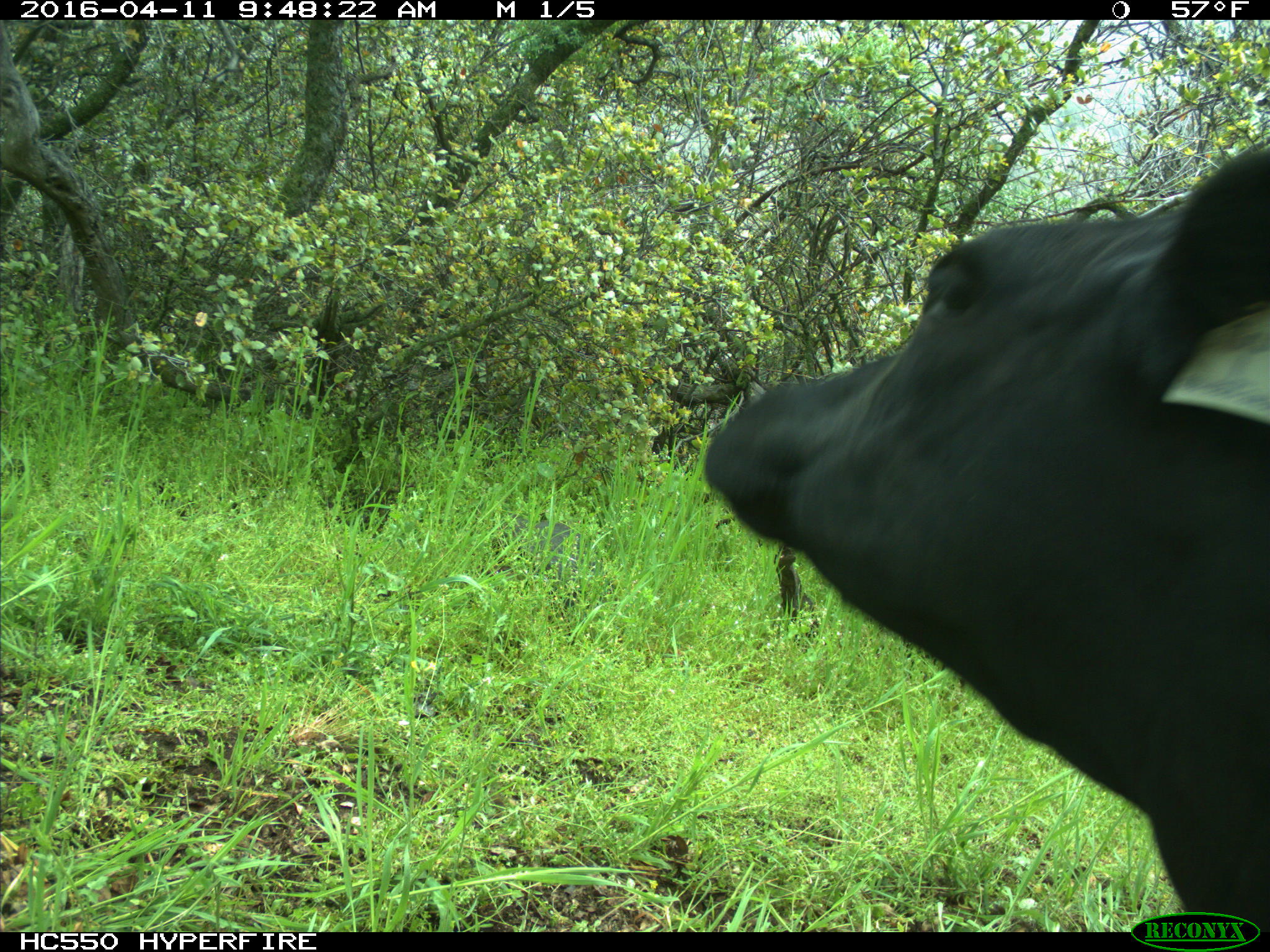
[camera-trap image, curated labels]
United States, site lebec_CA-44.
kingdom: Animalia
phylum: Chordata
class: Mammalia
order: Artiodactyla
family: Bovidae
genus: Bos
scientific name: Bos taurus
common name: domestic cow